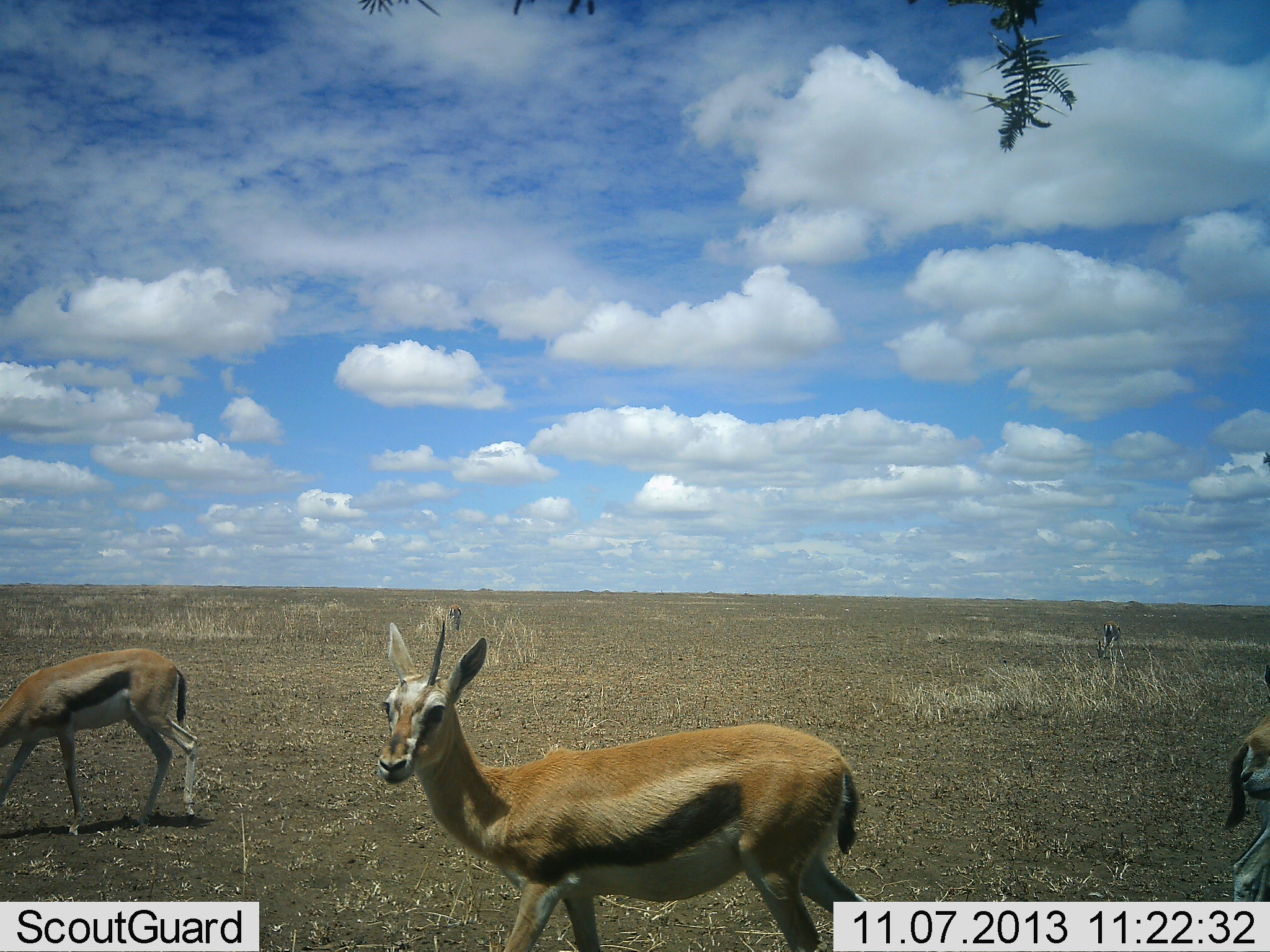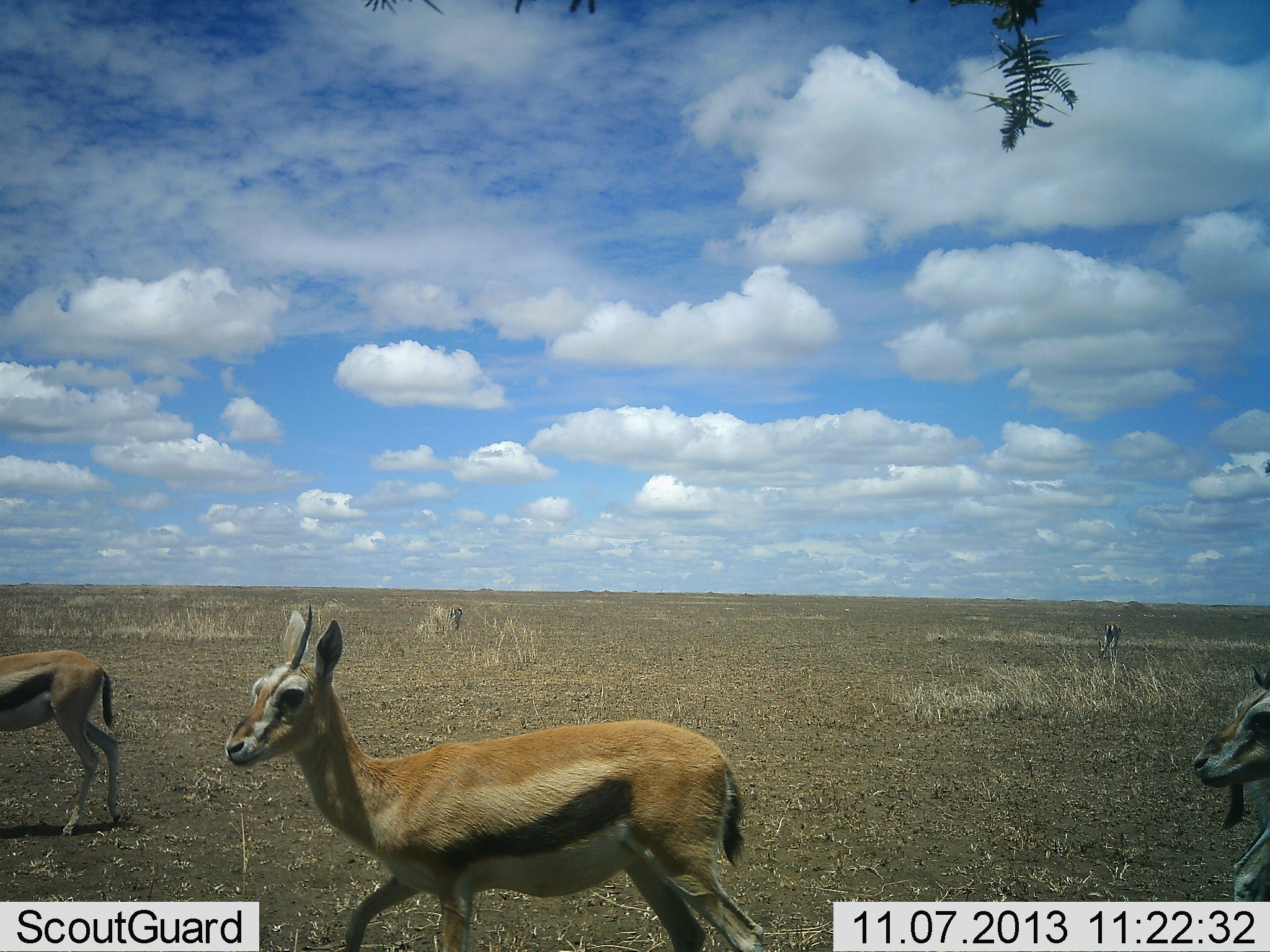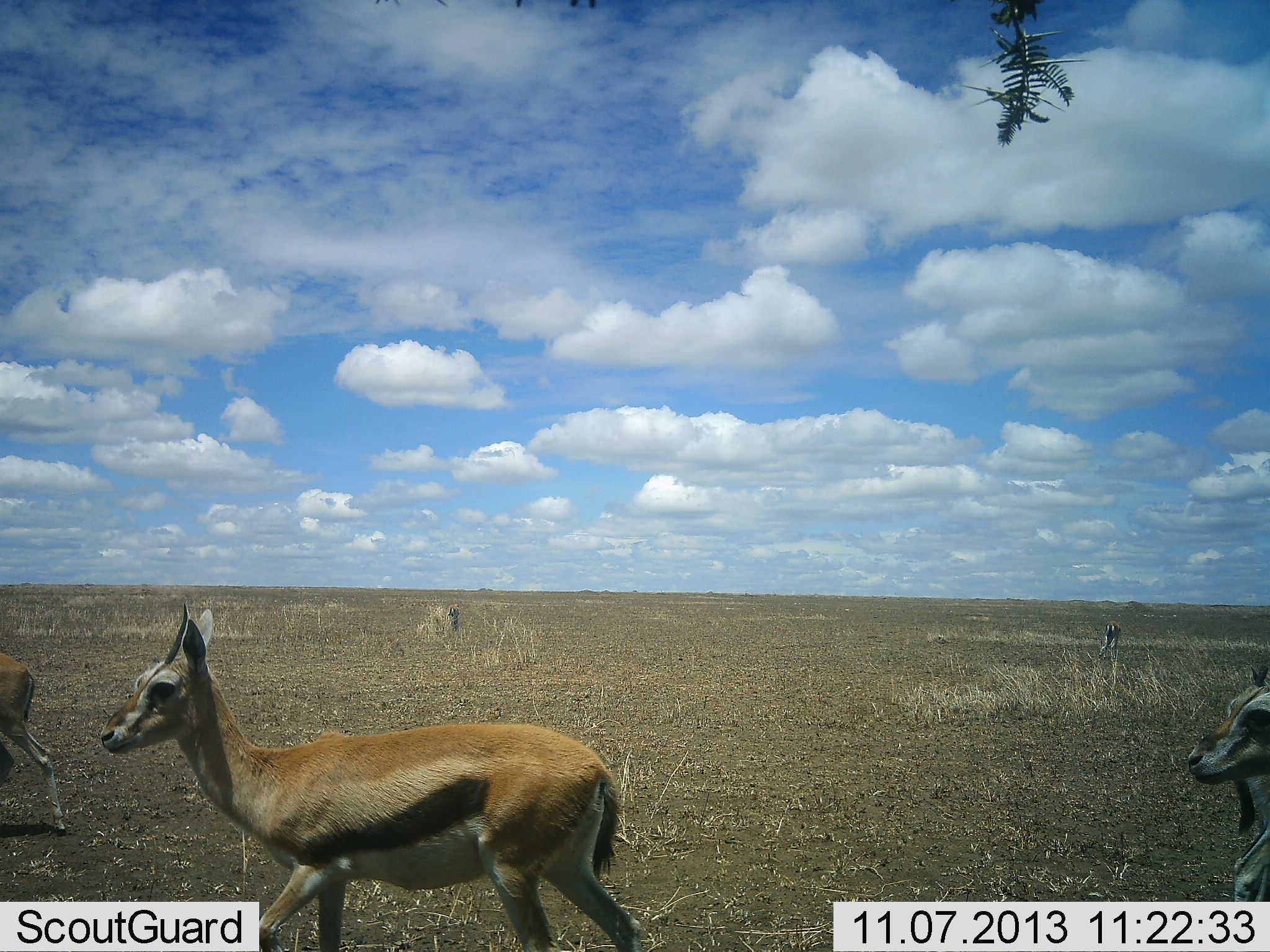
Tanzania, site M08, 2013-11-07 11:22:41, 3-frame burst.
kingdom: Animalia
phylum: Chordata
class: Mammalia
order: Artiodactyla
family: Bovidae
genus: Eudorcas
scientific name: Eudorcas thomsonii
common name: thomson's gazelle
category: gazellethomsons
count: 5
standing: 50%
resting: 0%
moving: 77%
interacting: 5%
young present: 9%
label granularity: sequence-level